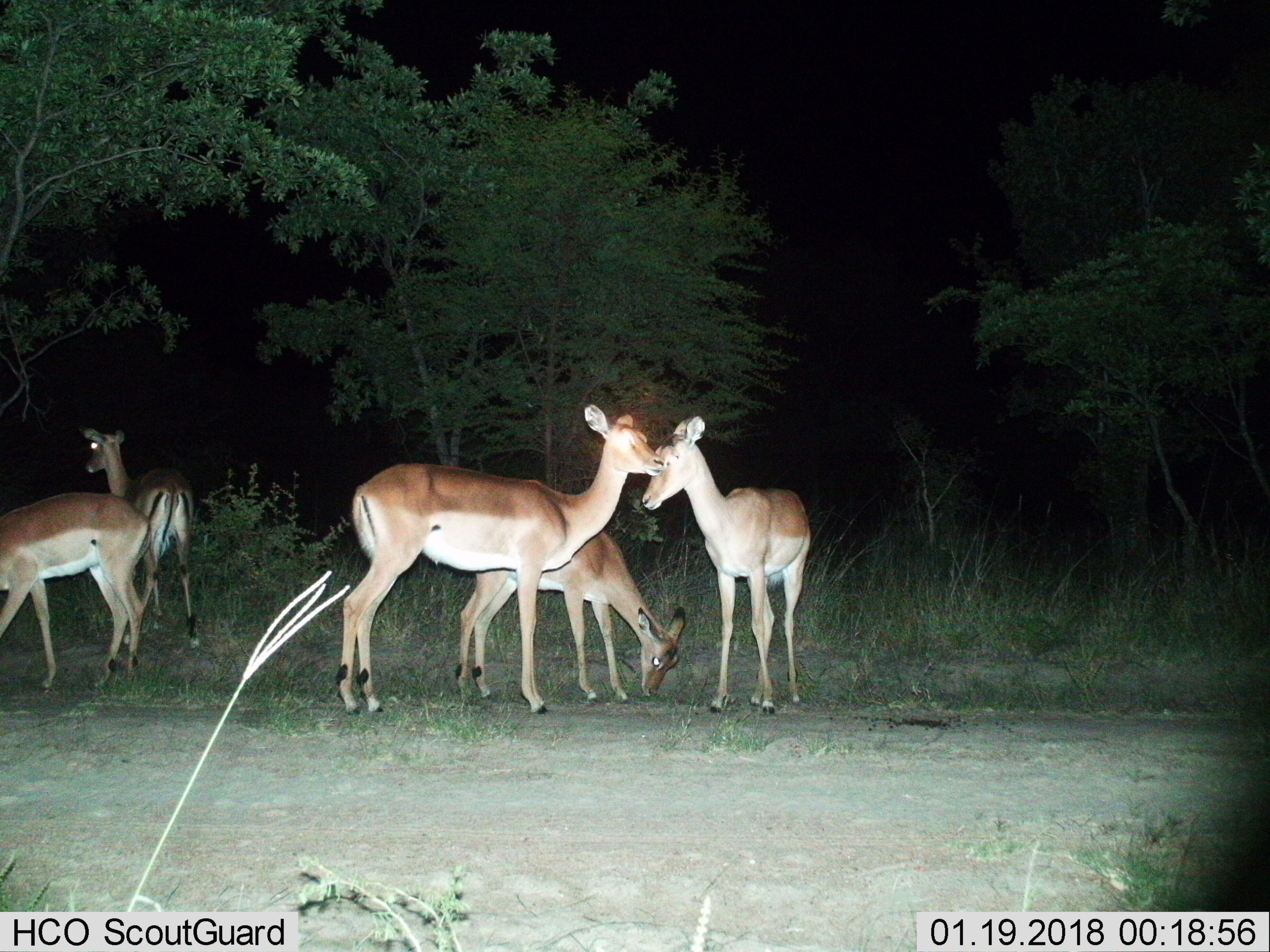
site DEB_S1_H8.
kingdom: Animalia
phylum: Chordata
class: Mammalia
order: Artiodactyla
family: Bovidae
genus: Aepyceros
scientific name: Aepyceros melampus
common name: impala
Impala (Aepyceros melampus), count 5. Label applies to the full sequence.